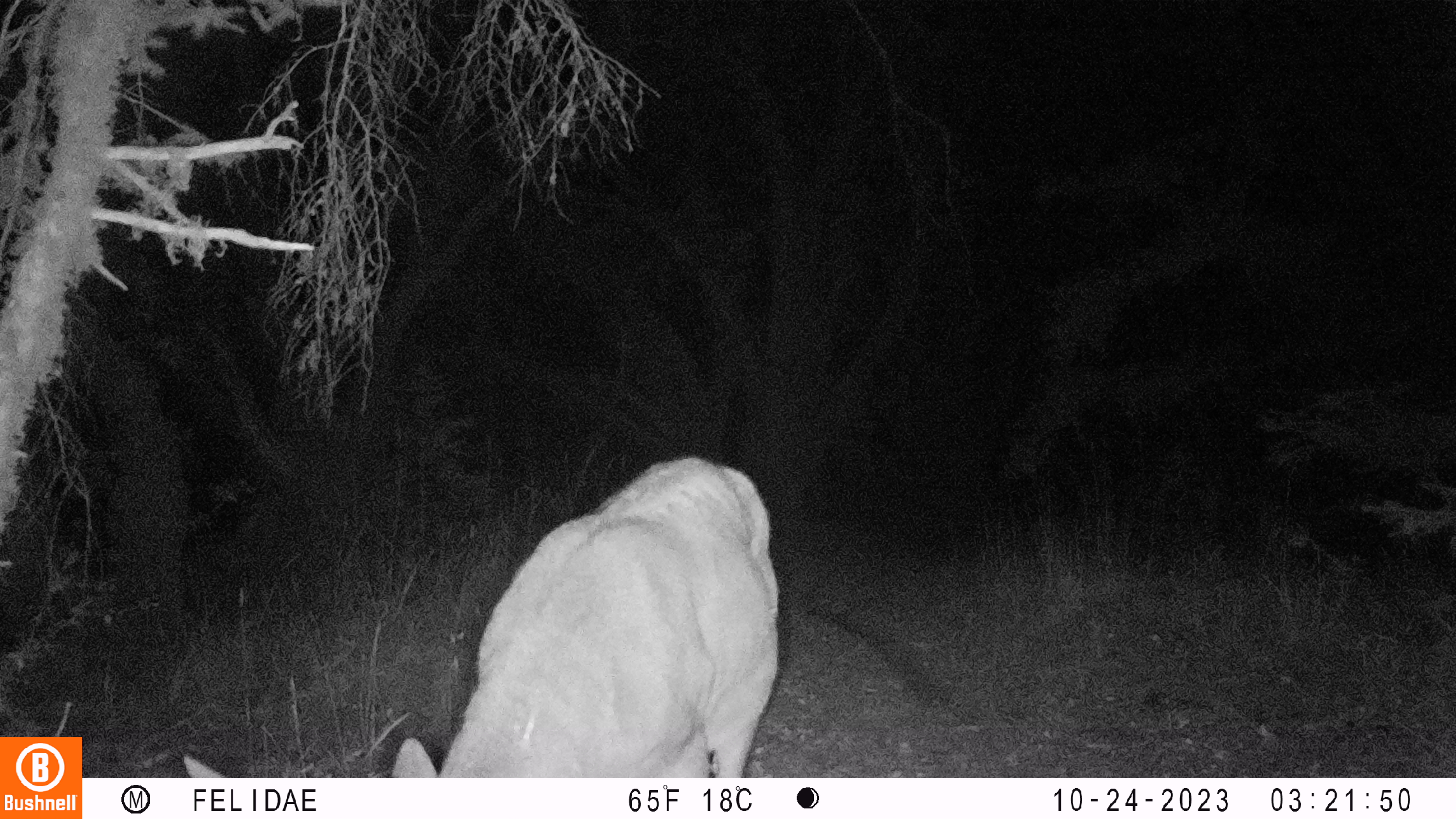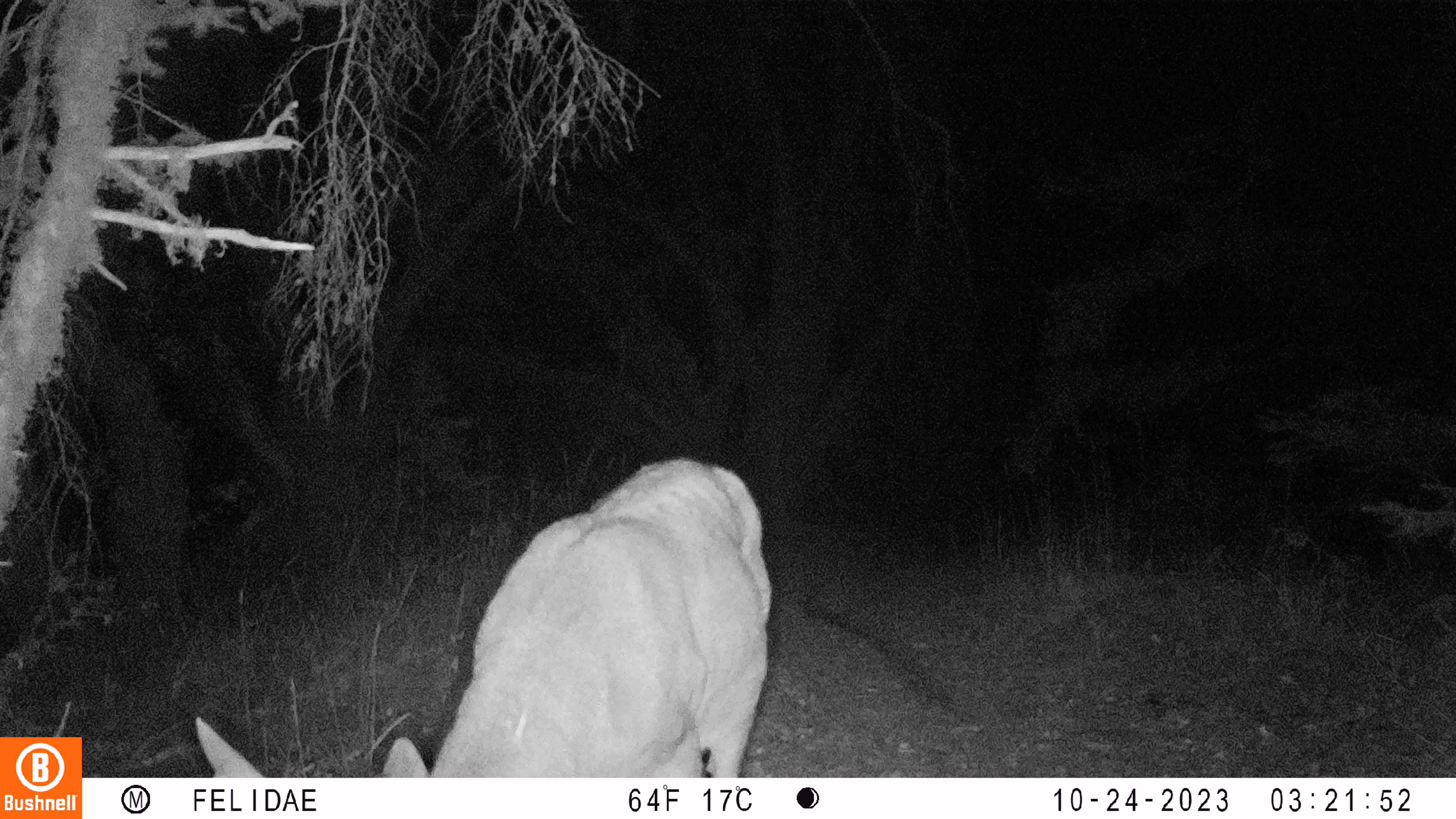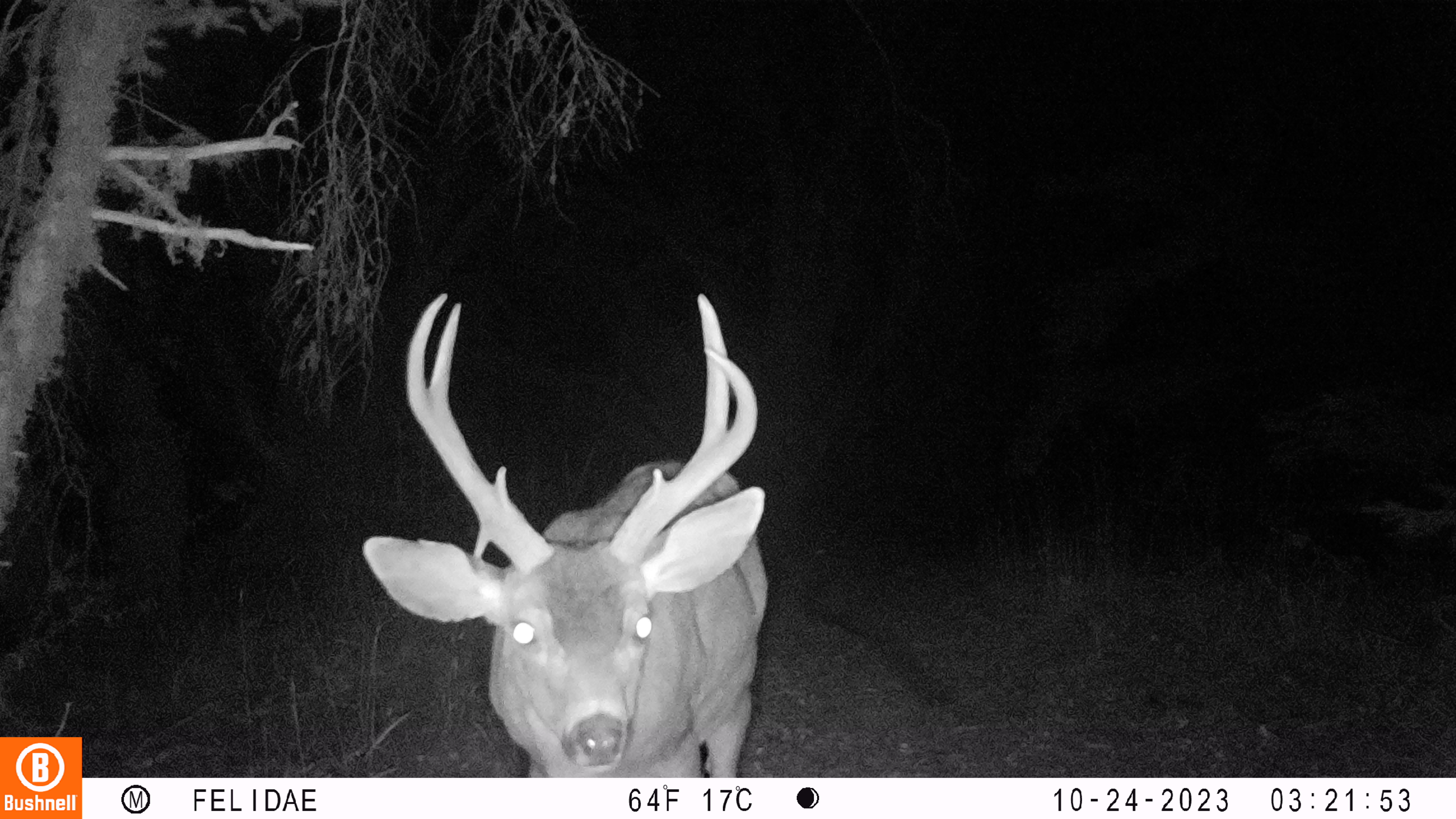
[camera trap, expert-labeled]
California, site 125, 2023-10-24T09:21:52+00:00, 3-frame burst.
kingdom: Animalia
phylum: Chordata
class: Mammalia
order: Artiodactyla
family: Cervidae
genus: Odocoileus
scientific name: Odocoileus hemionus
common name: mule deer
Mule deer (Odocoileus hemionus).